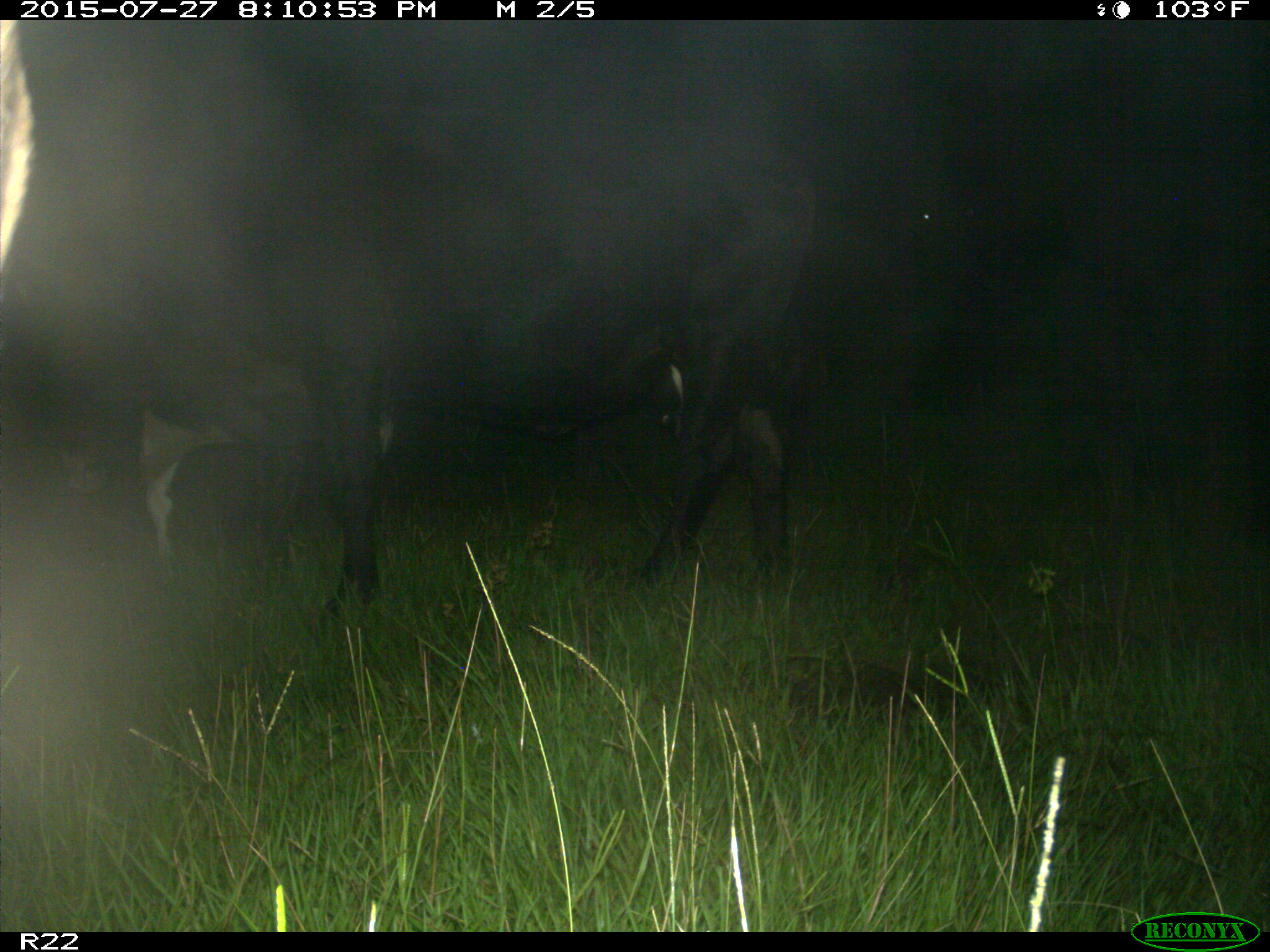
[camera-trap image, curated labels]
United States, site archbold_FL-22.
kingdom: Animalia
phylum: Chordata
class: Mammalia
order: Artiodactyla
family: Cervidae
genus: Odocoileus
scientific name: Odocoileus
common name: deer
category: unidentified deer